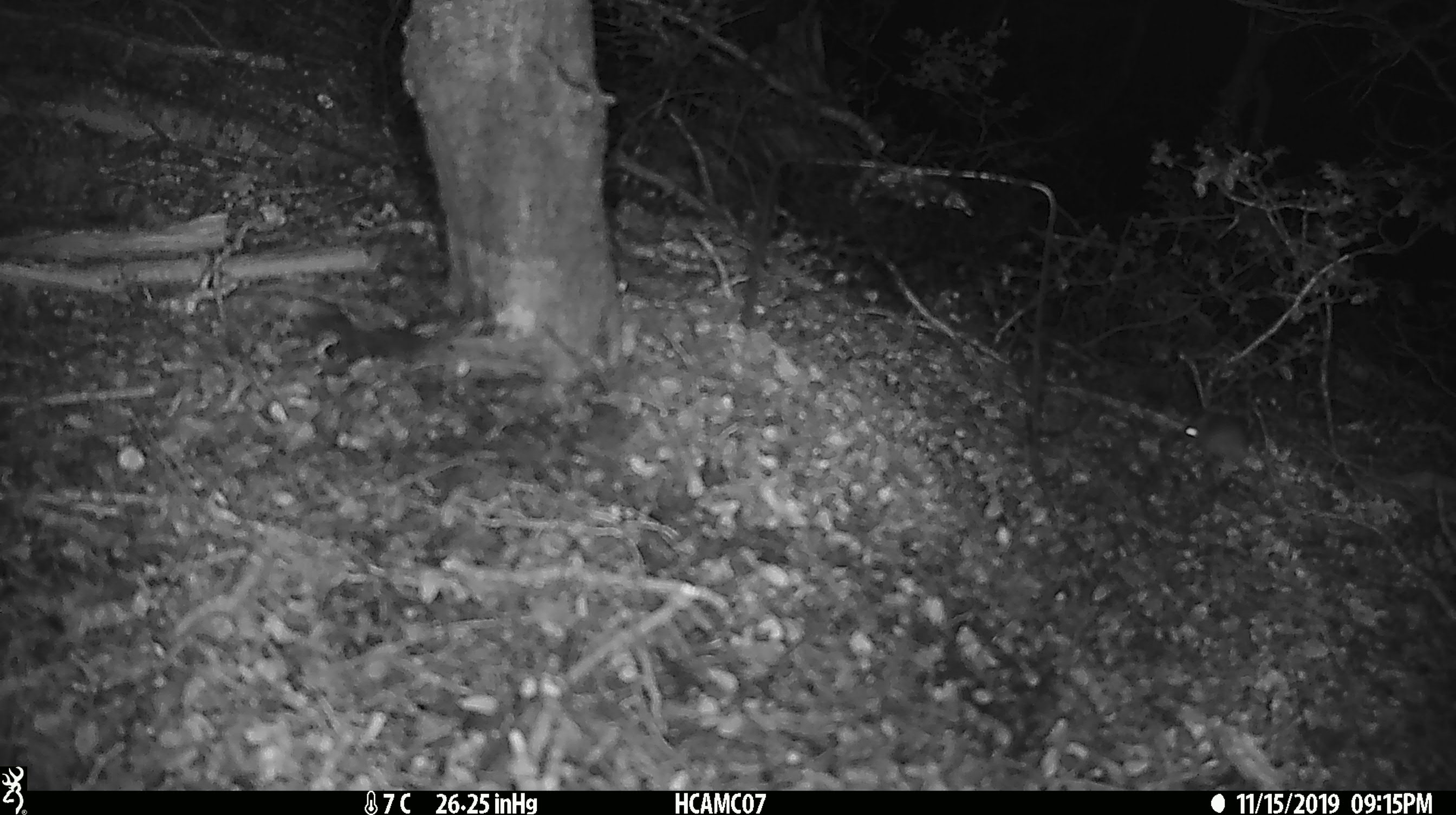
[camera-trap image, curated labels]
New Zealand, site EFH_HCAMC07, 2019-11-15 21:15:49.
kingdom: Animalia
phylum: Chordata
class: Mammalia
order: Rodentia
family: Muridae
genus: Mus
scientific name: Mus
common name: mouse